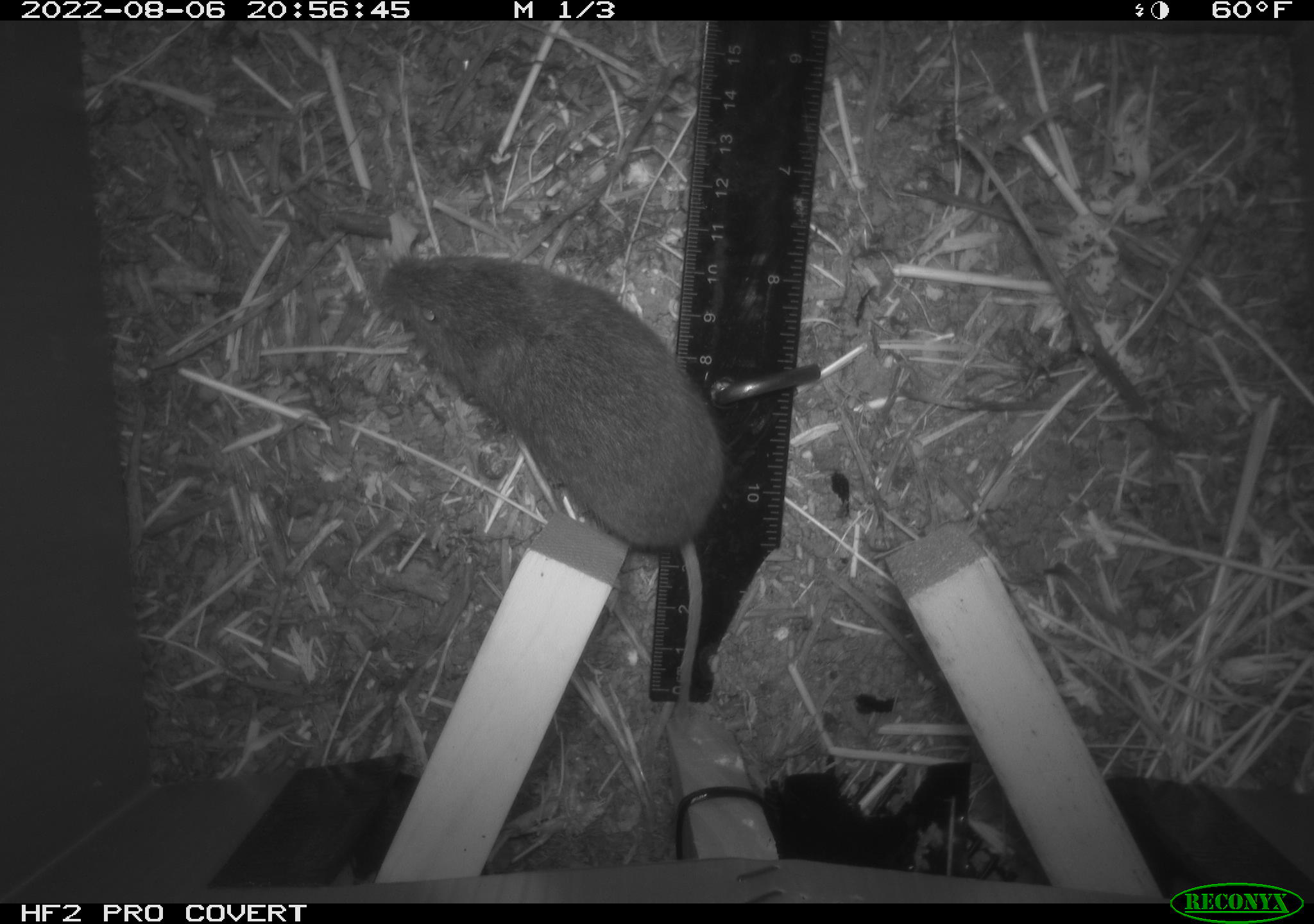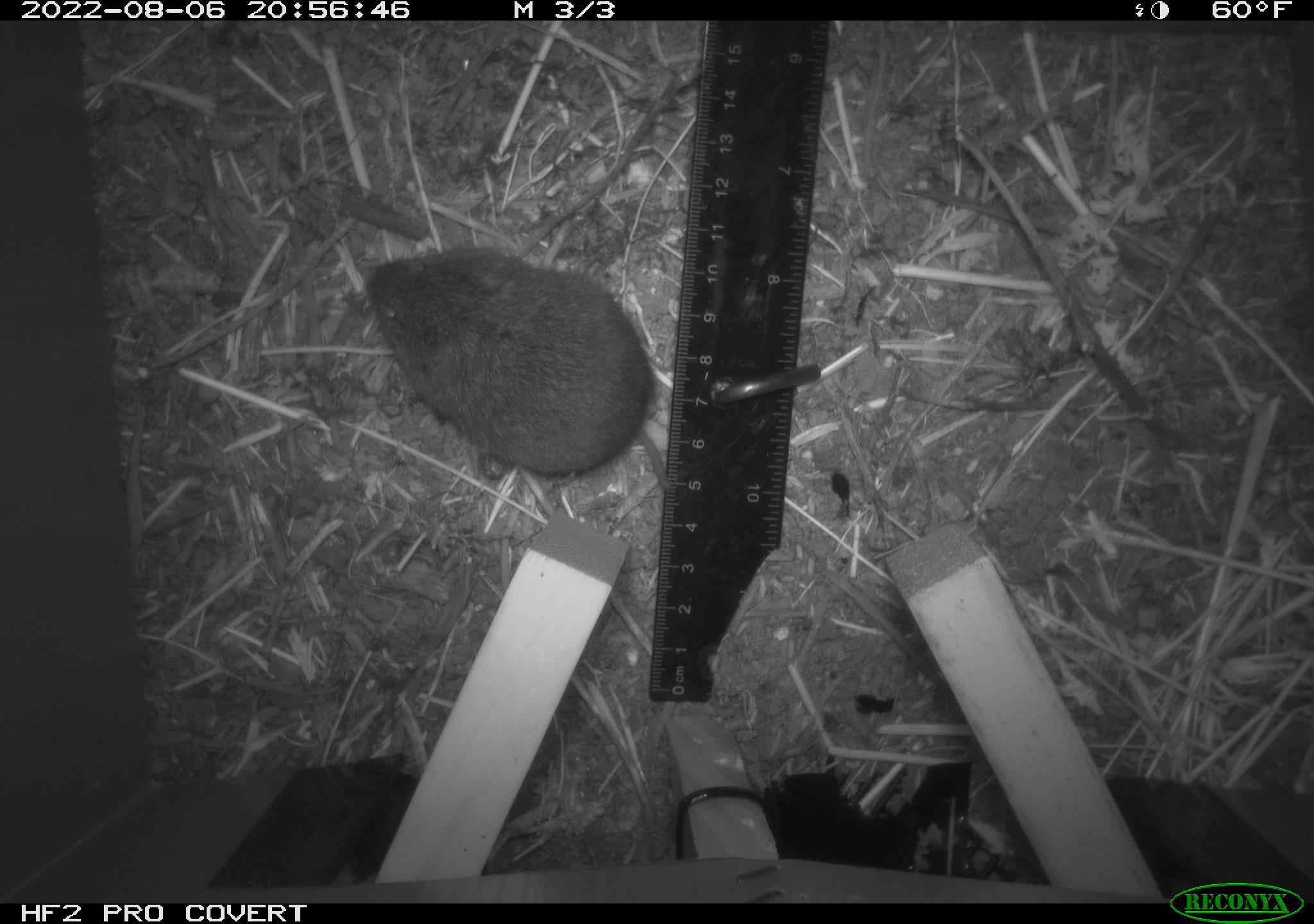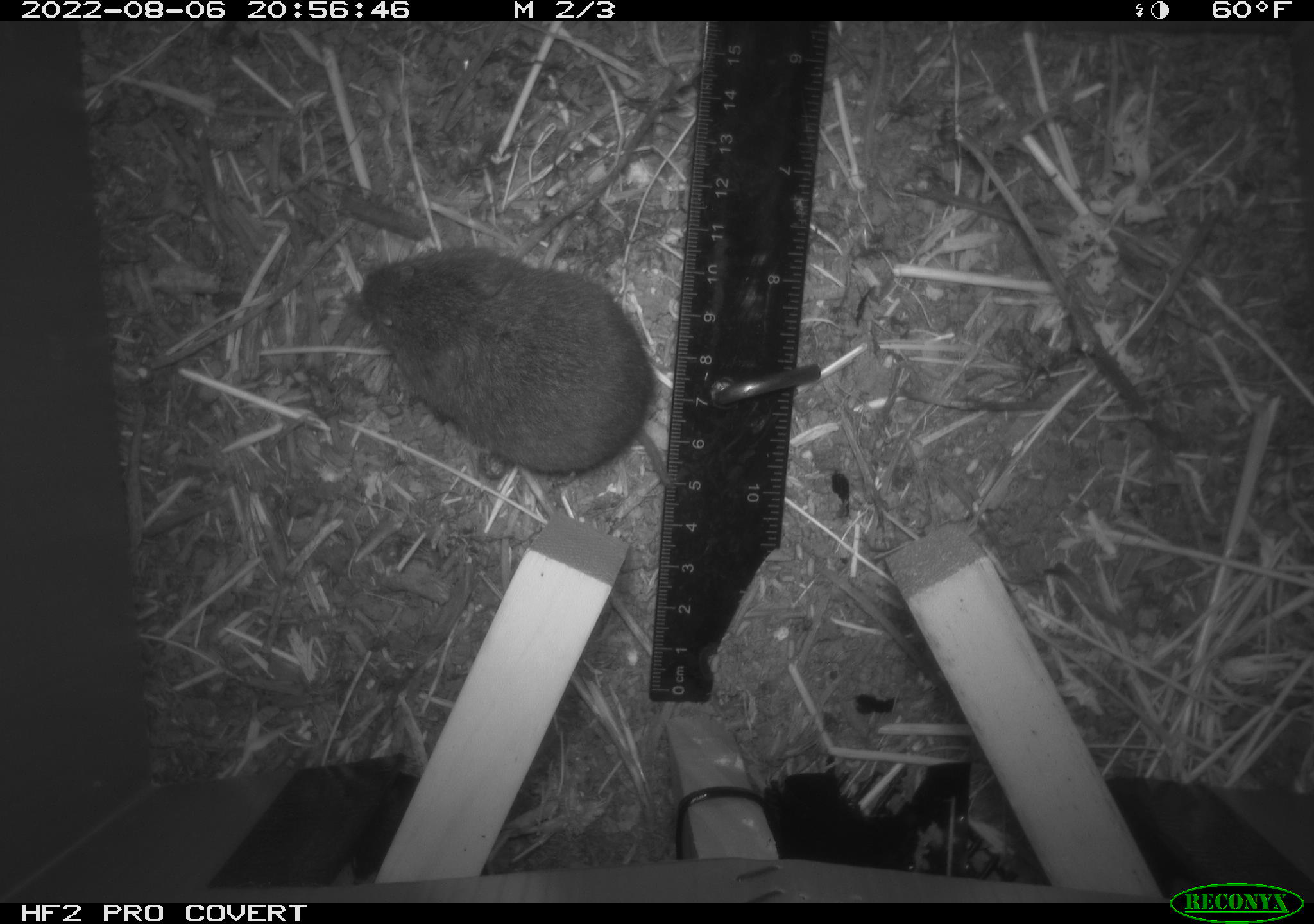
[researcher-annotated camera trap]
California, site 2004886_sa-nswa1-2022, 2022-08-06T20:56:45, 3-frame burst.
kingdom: Animalia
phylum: Chordata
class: Mammalia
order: Rodentia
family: Cricetidae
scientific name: Cricetidae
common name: hamsters, voles, lemmings, and allies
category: cricetidae family